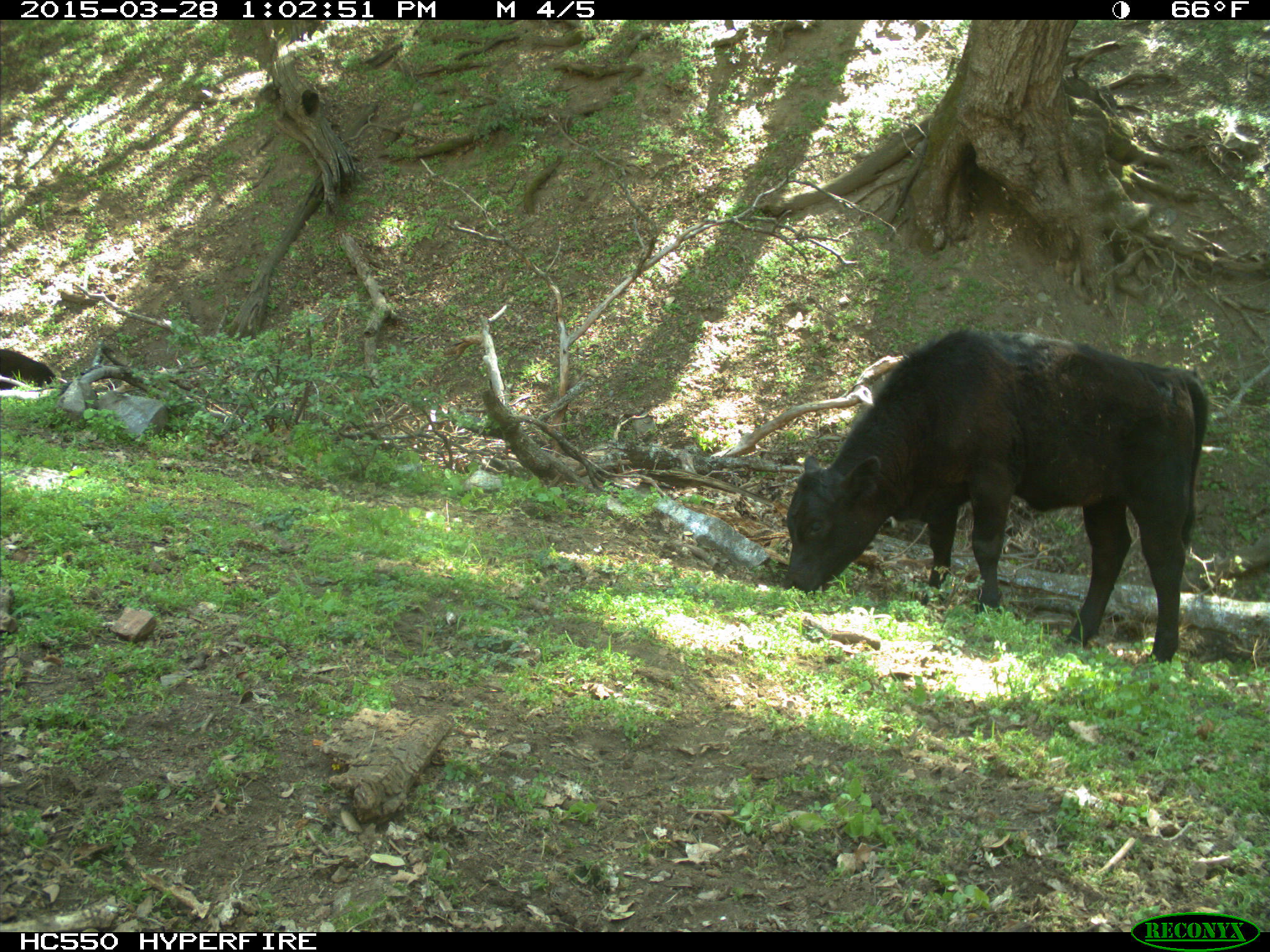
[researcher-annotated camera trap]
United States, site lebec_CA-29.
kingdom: Animalia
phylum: Chordata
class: Mammalia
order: Artiodactyla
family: Bovidae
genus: Bos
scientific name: Bos taurus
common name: domestic cow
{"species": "Bos taurus (domestic cow)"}